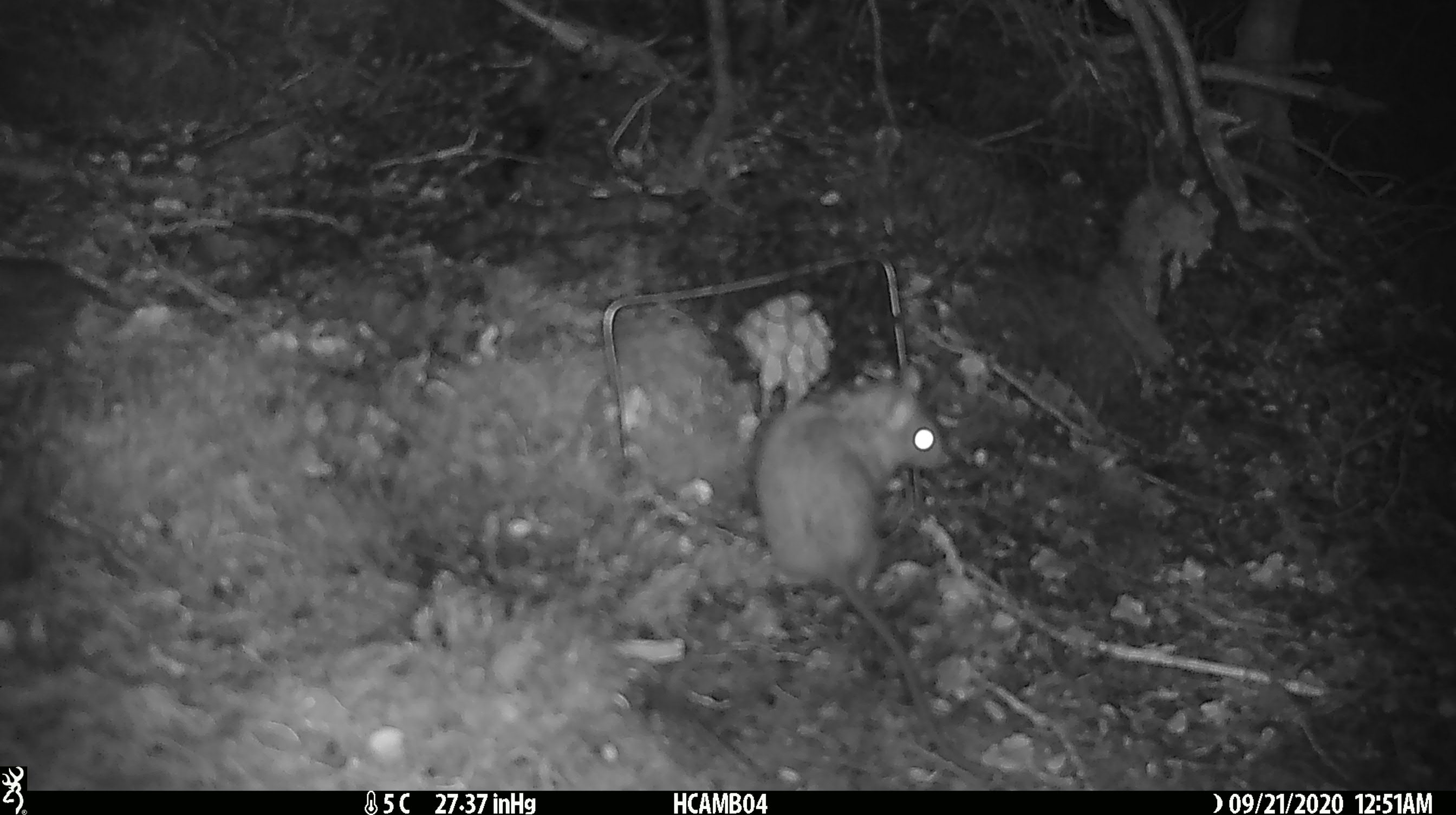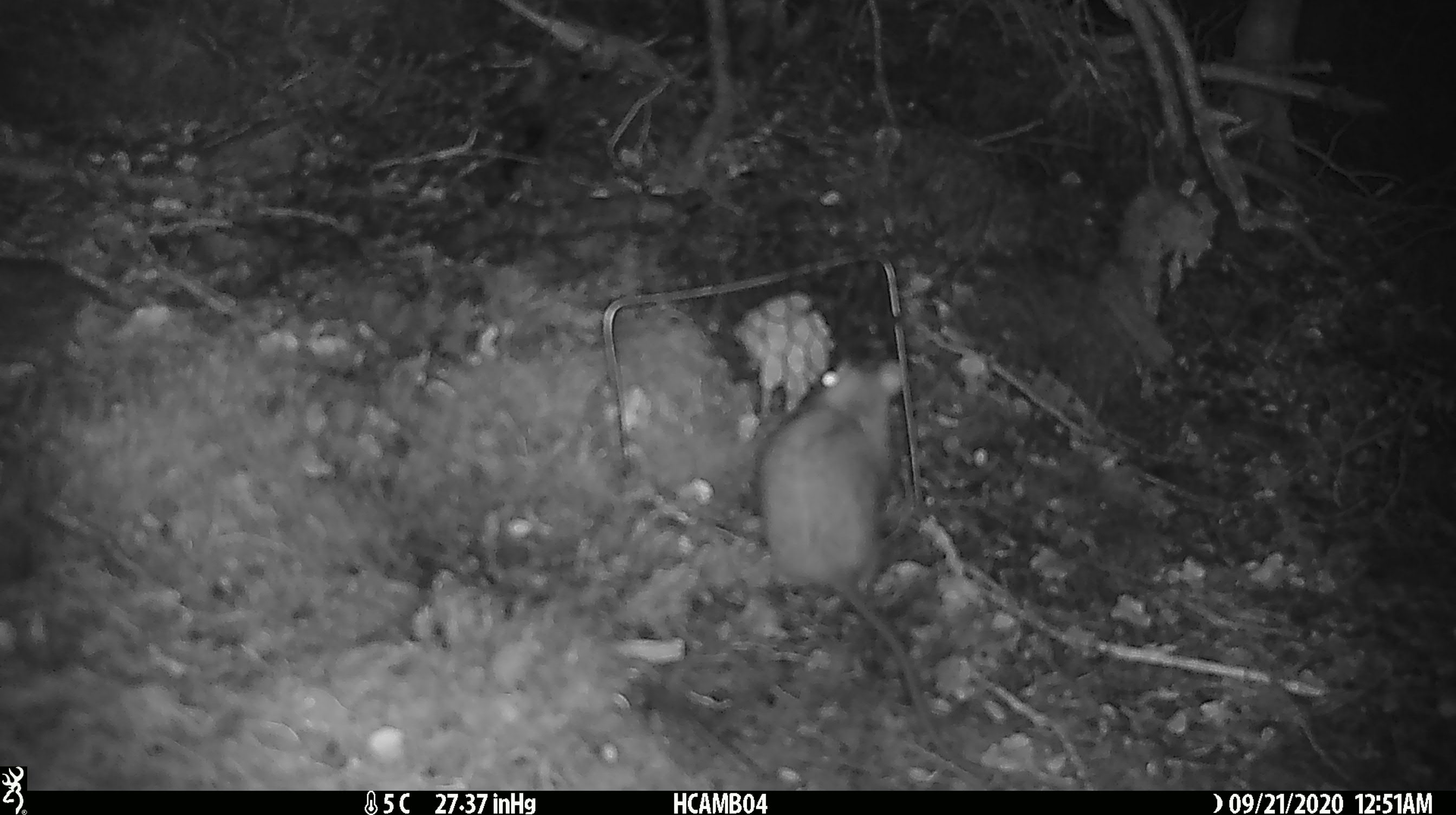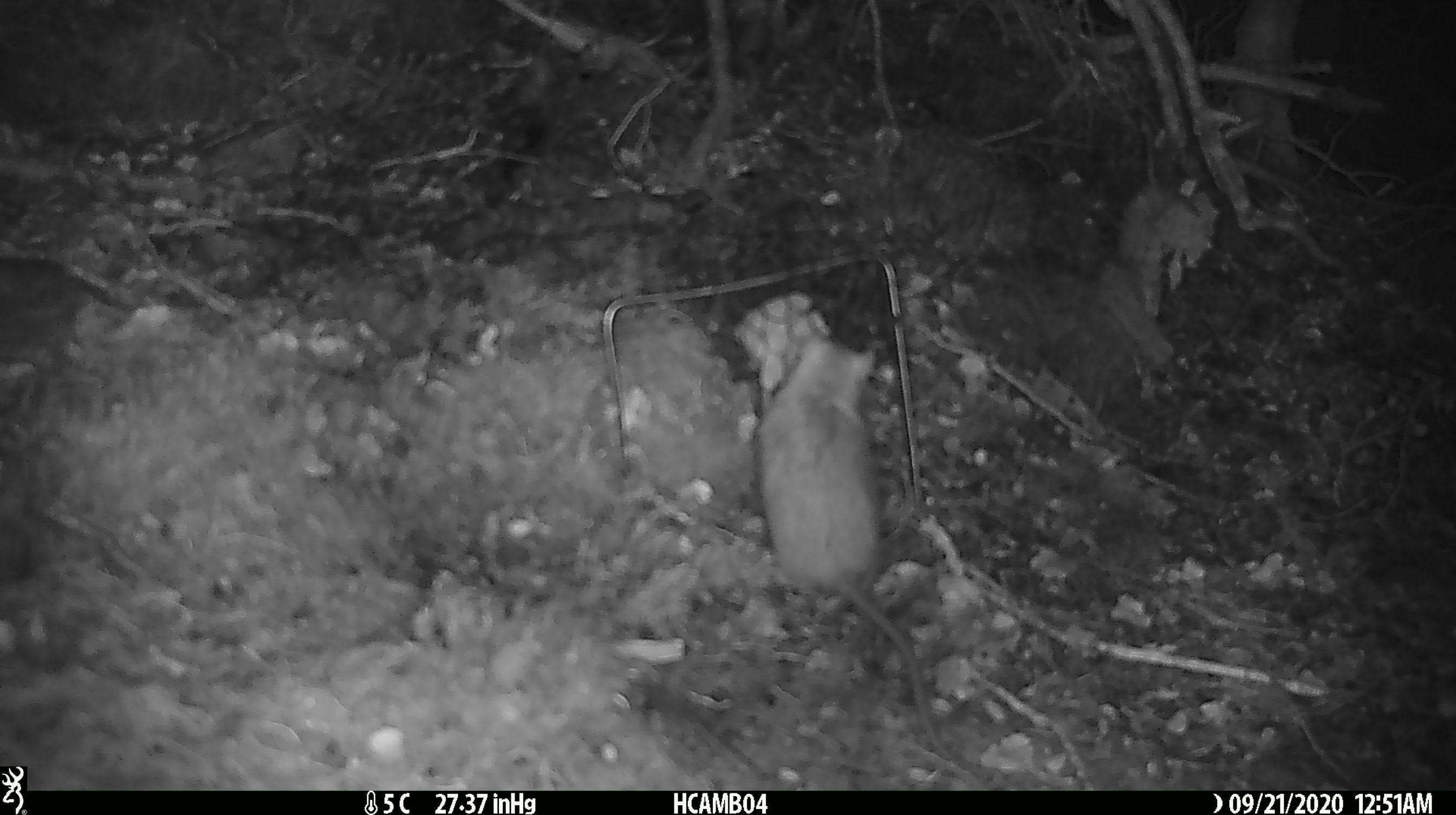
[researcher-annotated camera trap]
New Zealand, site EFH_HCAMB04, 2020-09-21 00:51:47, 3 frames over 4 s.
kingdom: Animalia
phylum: Chordata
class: Mammalia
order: Rodentia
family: Muridae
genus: Rattus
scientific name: Rattus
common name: rat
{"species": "rat (Rattus)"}